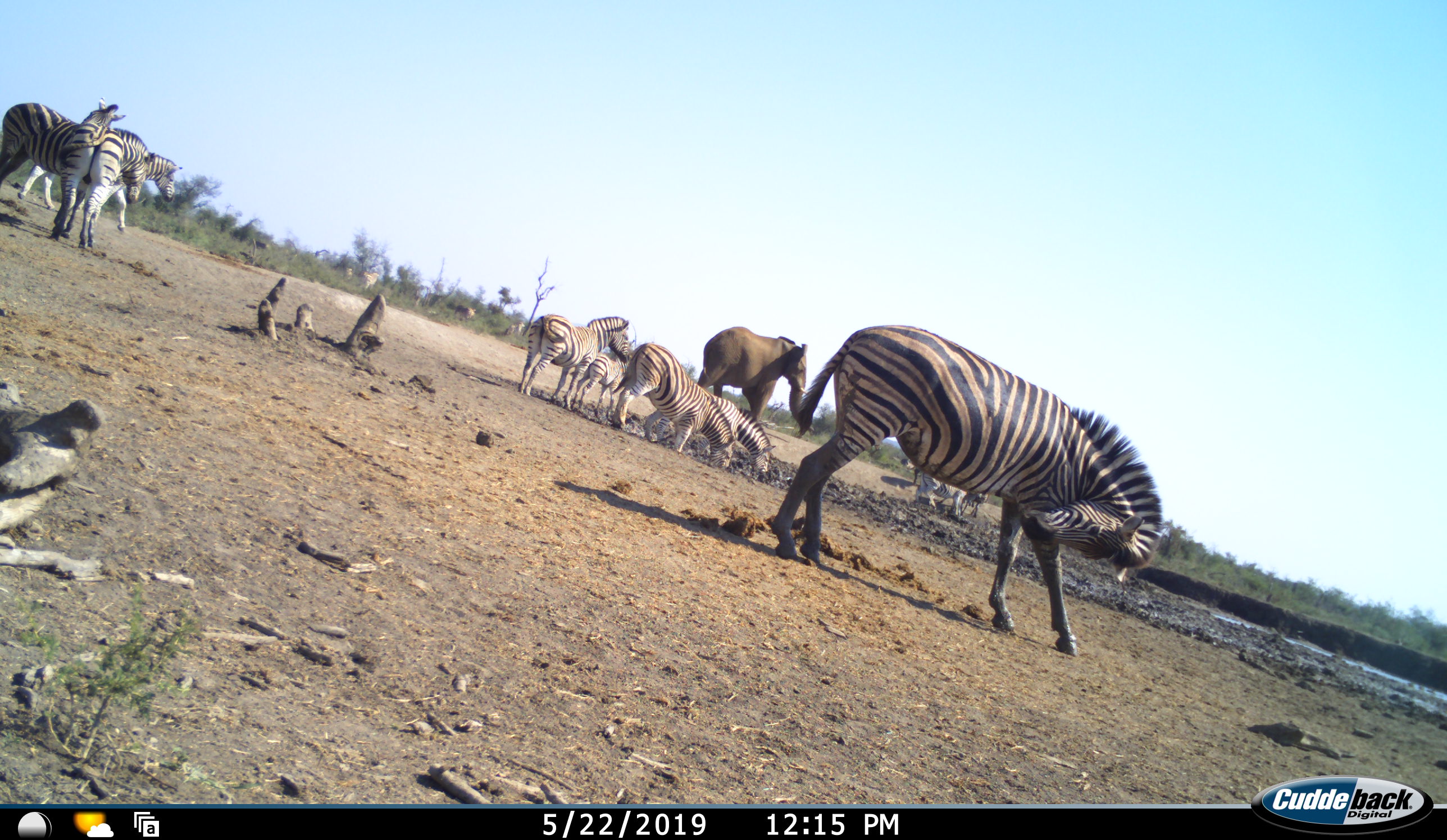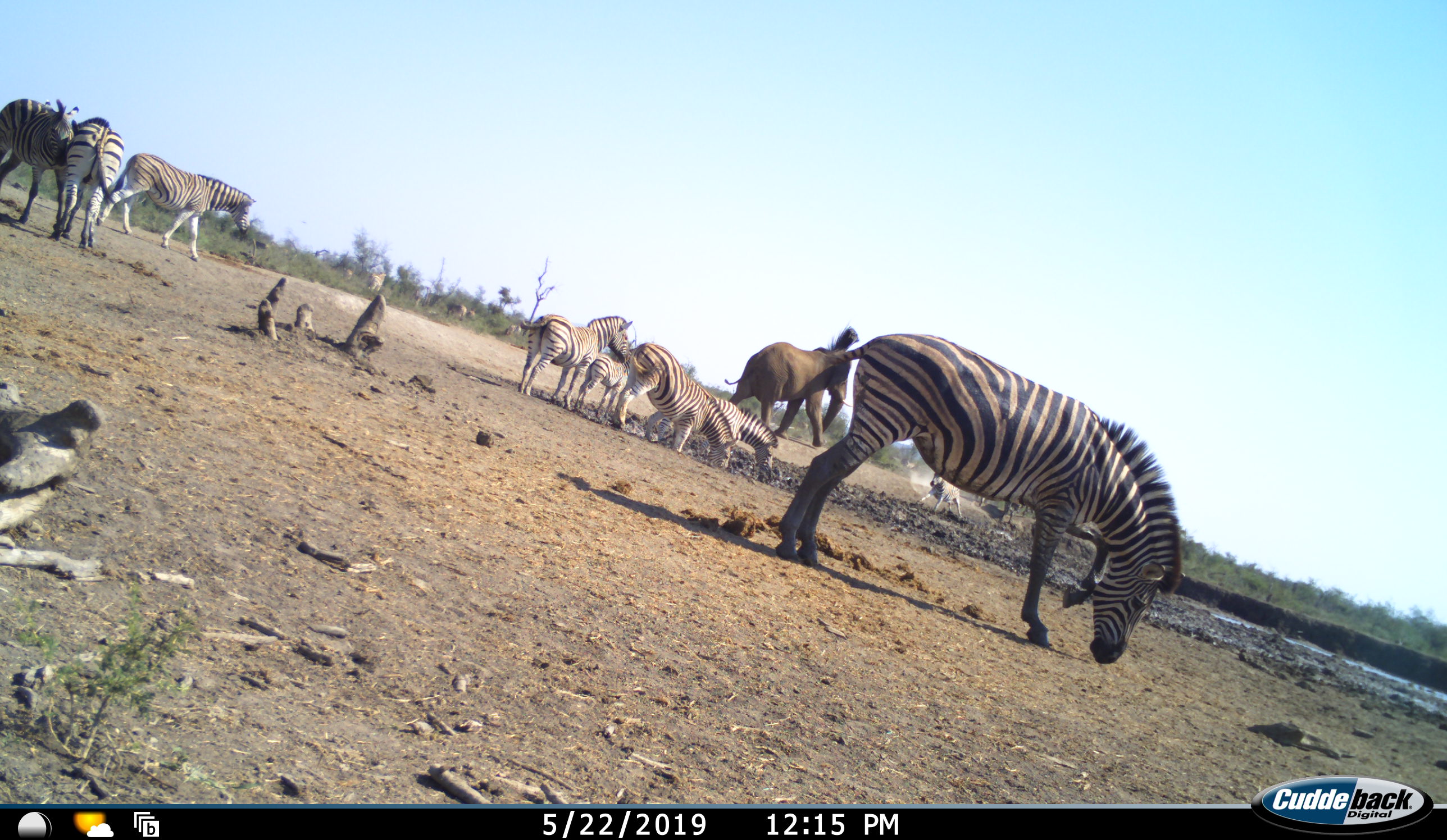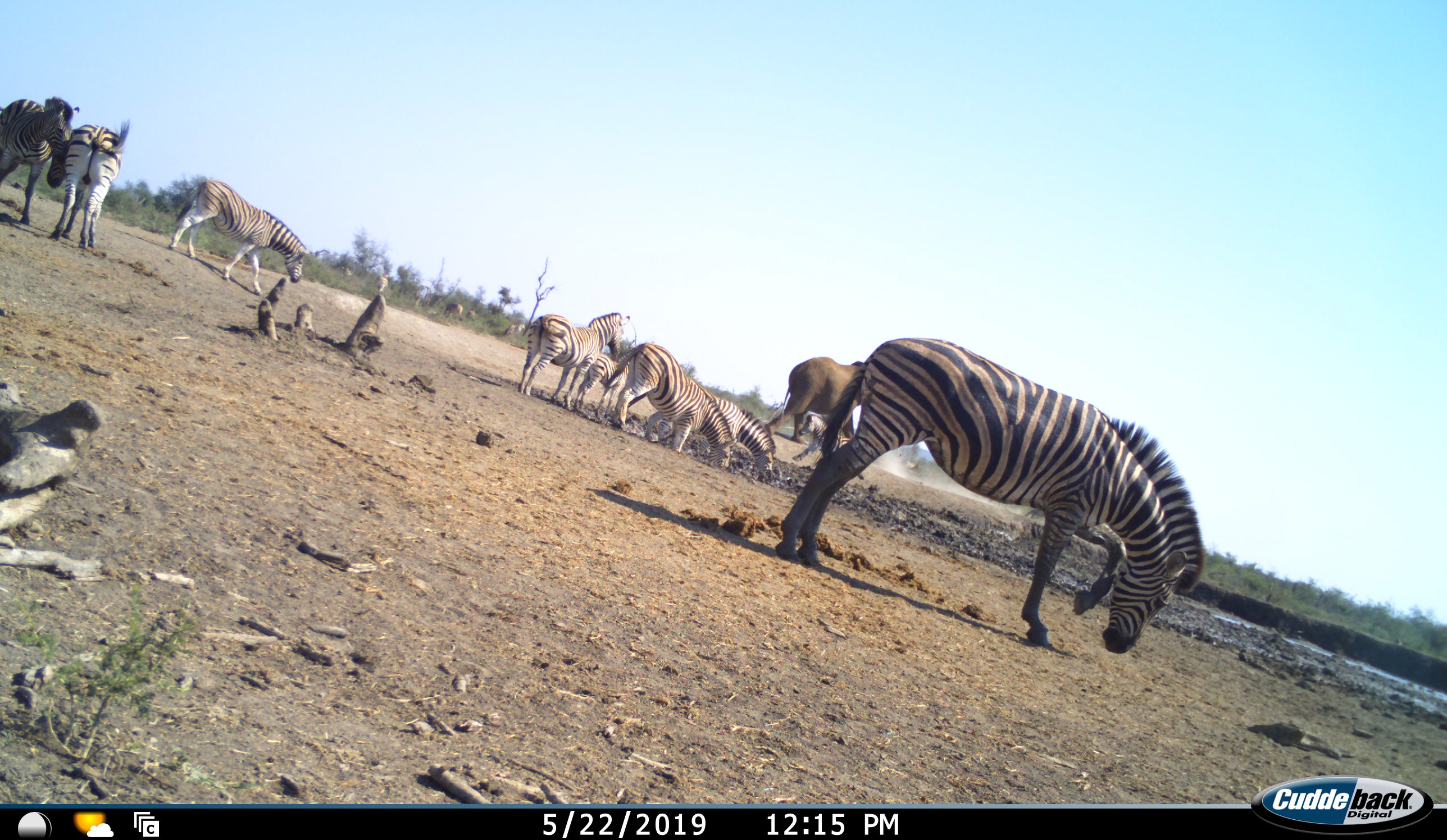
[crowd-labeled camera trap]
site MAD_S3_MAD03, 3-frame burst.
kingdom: Animalia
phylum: Chordata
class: Mammalia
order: Proboscidea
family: Elephantidae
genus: Loxodonta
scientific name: Loxodonta africana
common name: african bush elephant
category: elephant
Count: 1.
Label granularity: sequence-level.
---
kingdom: Animalia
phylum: Chordata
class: Mammalia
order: Perissodactyla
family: Equidae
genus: Equus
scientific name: Equus quagga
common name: plains zebra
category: zebraplains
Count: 11-50.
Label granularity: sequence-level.